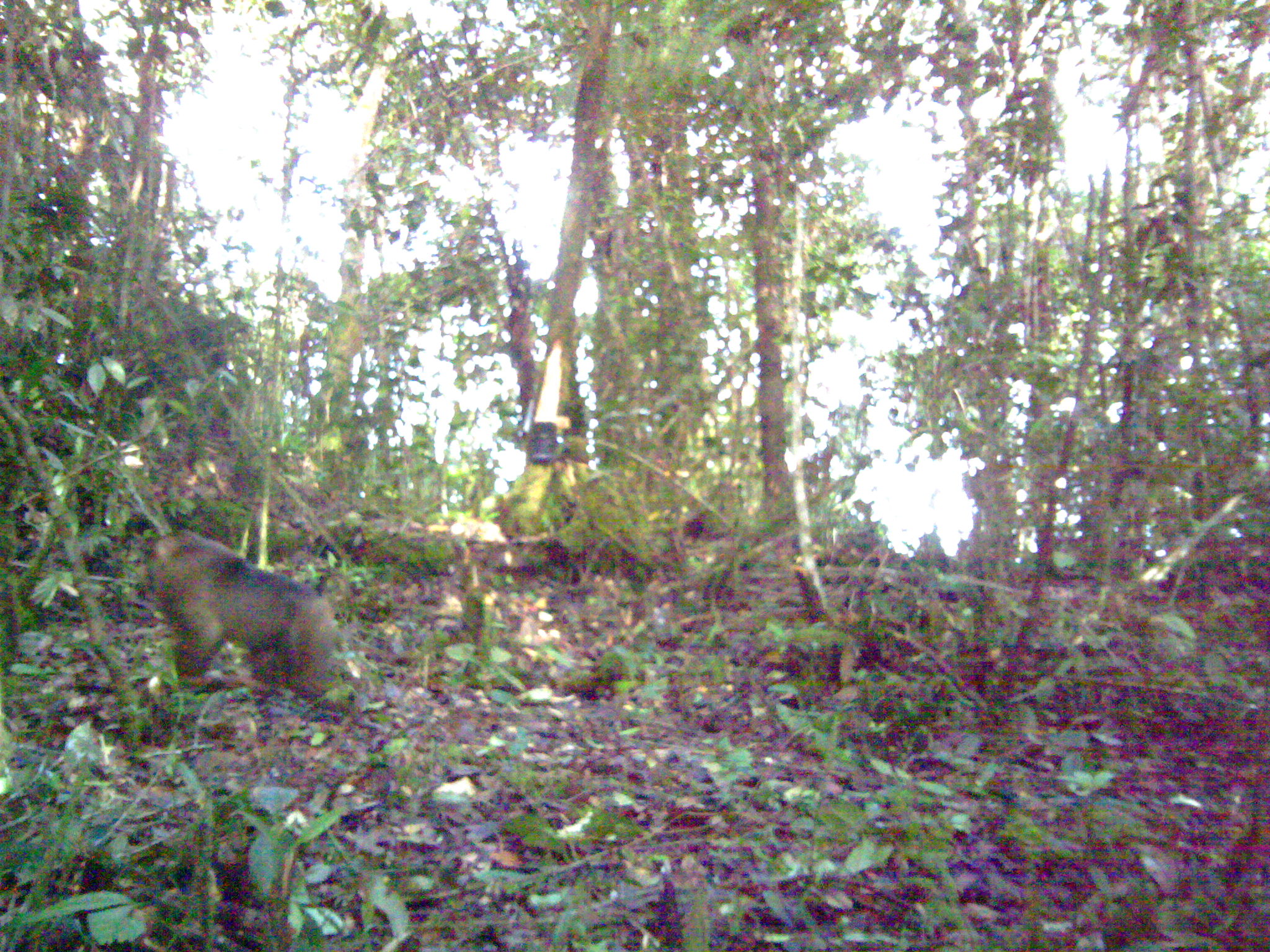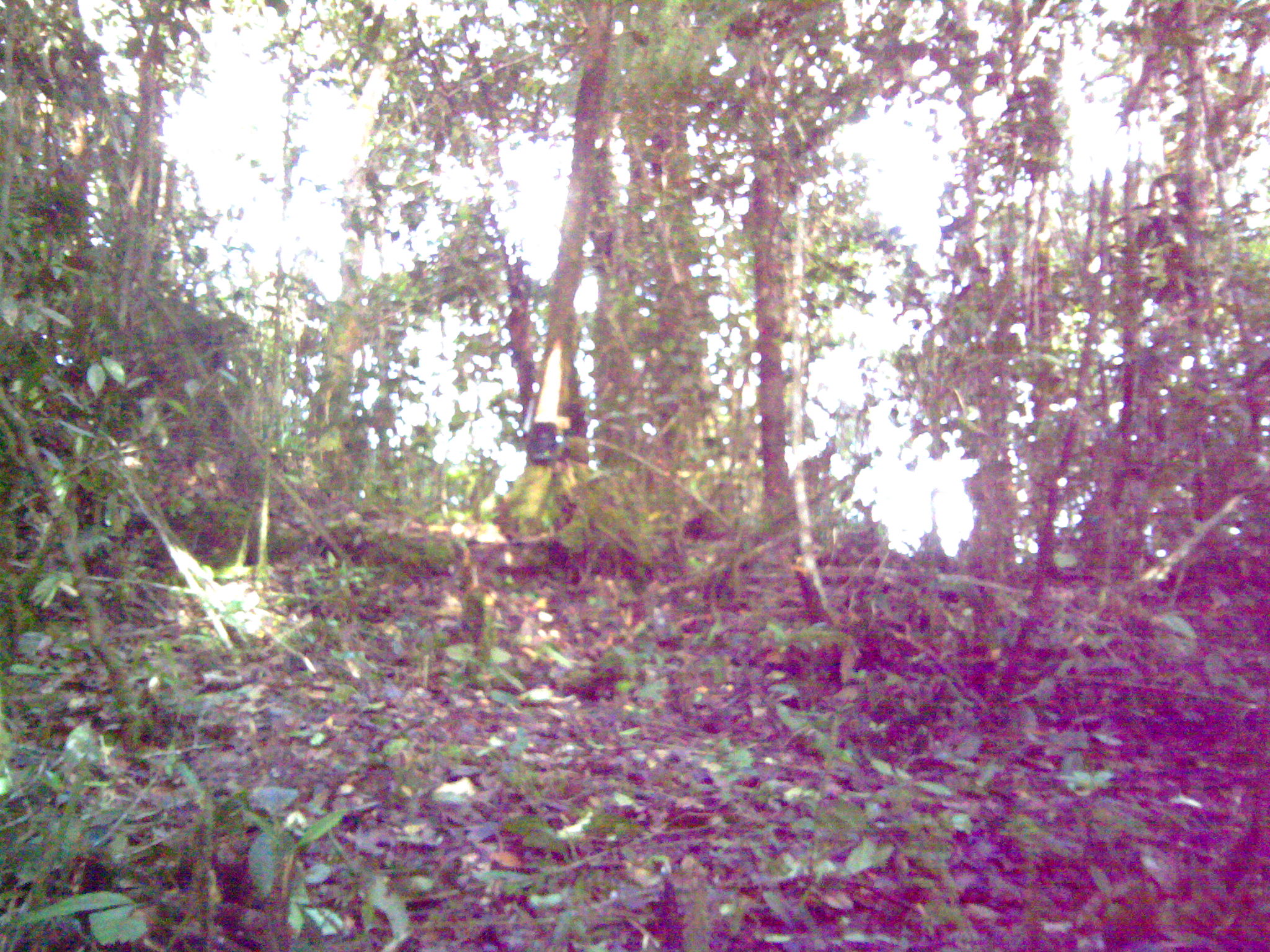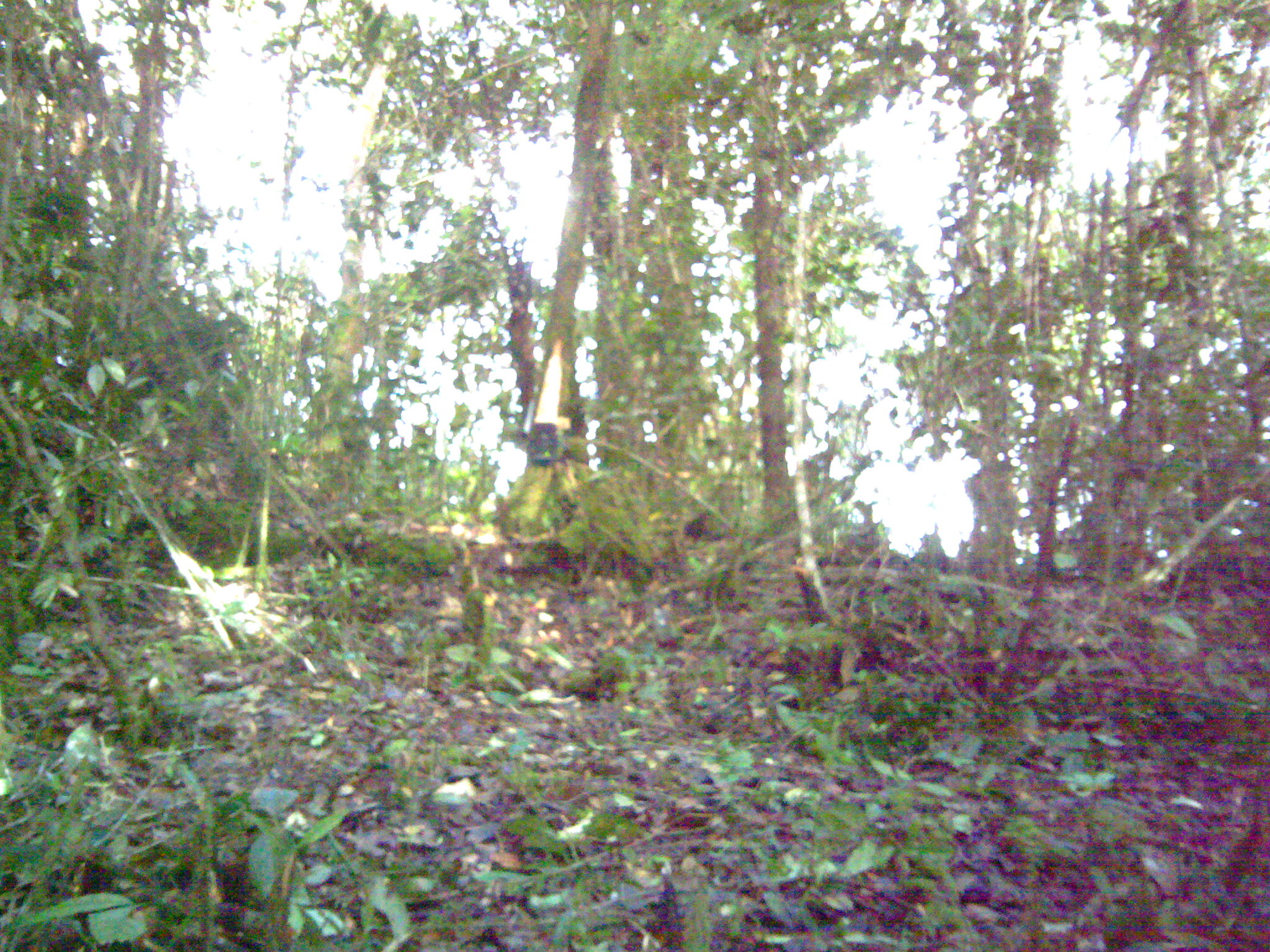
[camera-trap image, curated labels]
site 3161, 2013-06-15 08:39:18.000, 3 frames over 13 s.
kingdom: Animalia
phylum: Chordata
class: Mammalia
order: Primates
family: Cercopithecidae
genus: Macaca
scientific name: Macaca nemestrina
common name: southern pig-tailed macaque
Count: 1.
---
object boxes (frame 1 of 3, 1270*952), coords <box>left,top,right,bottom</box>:
macaca nemestrina: <box>144,527,345,705</box>